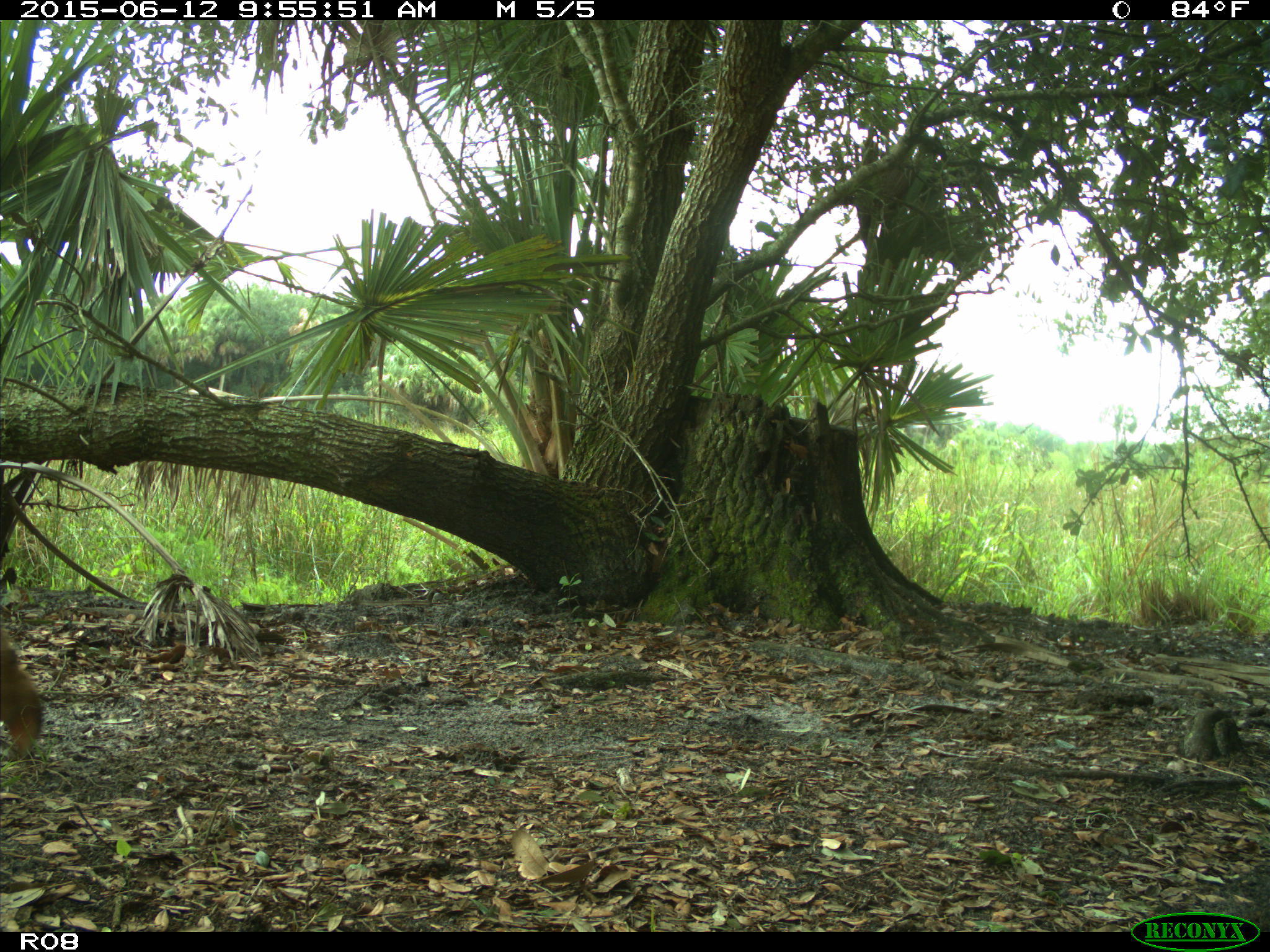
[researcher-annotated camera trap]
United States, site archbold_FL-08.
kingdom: Animalia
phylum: Chordata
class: Mammalia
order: Artiodactyla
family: Bovidae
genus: Bos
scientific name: Bos taurus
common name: domestic cow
Bos taurus (domestic cow).